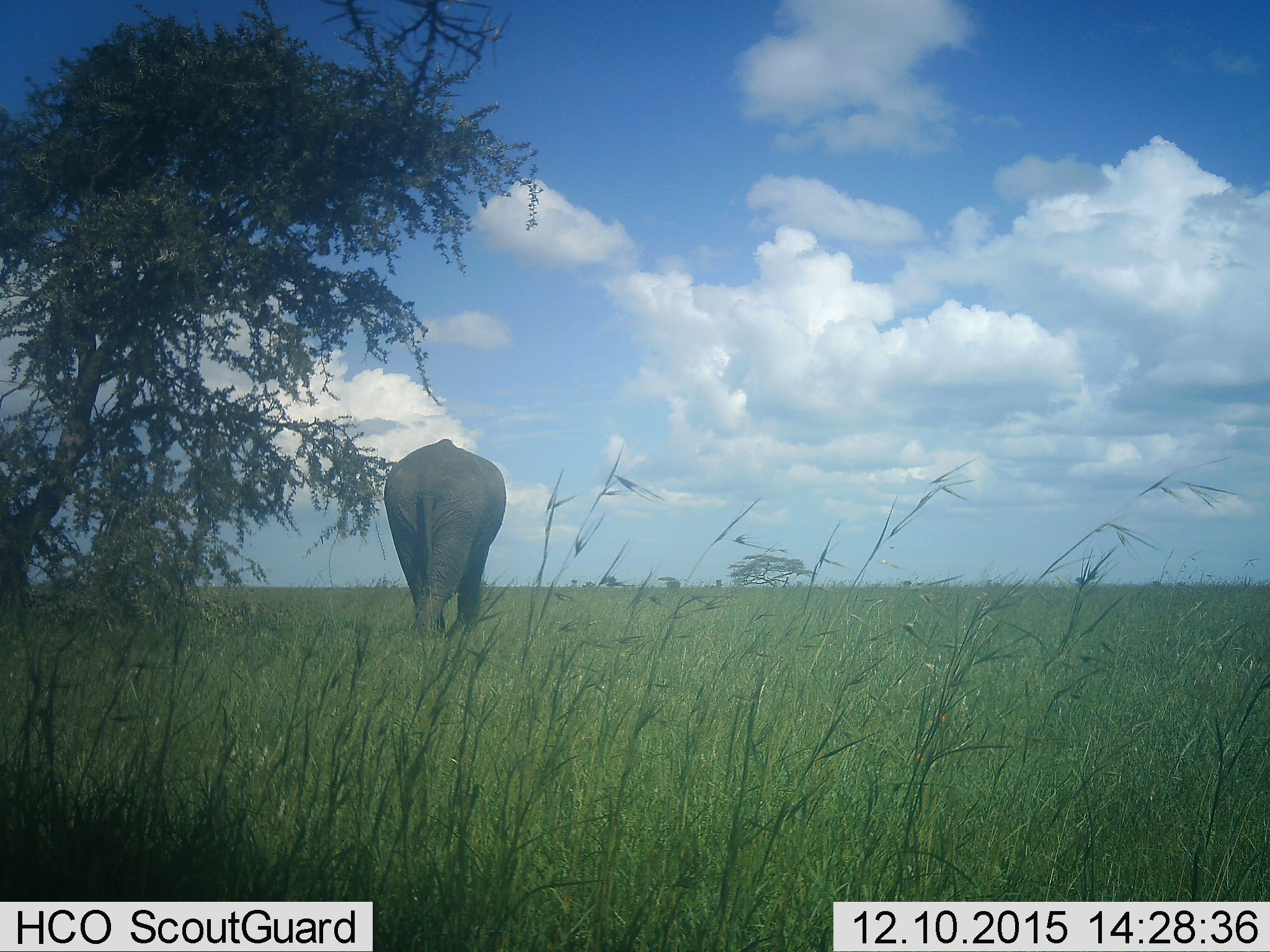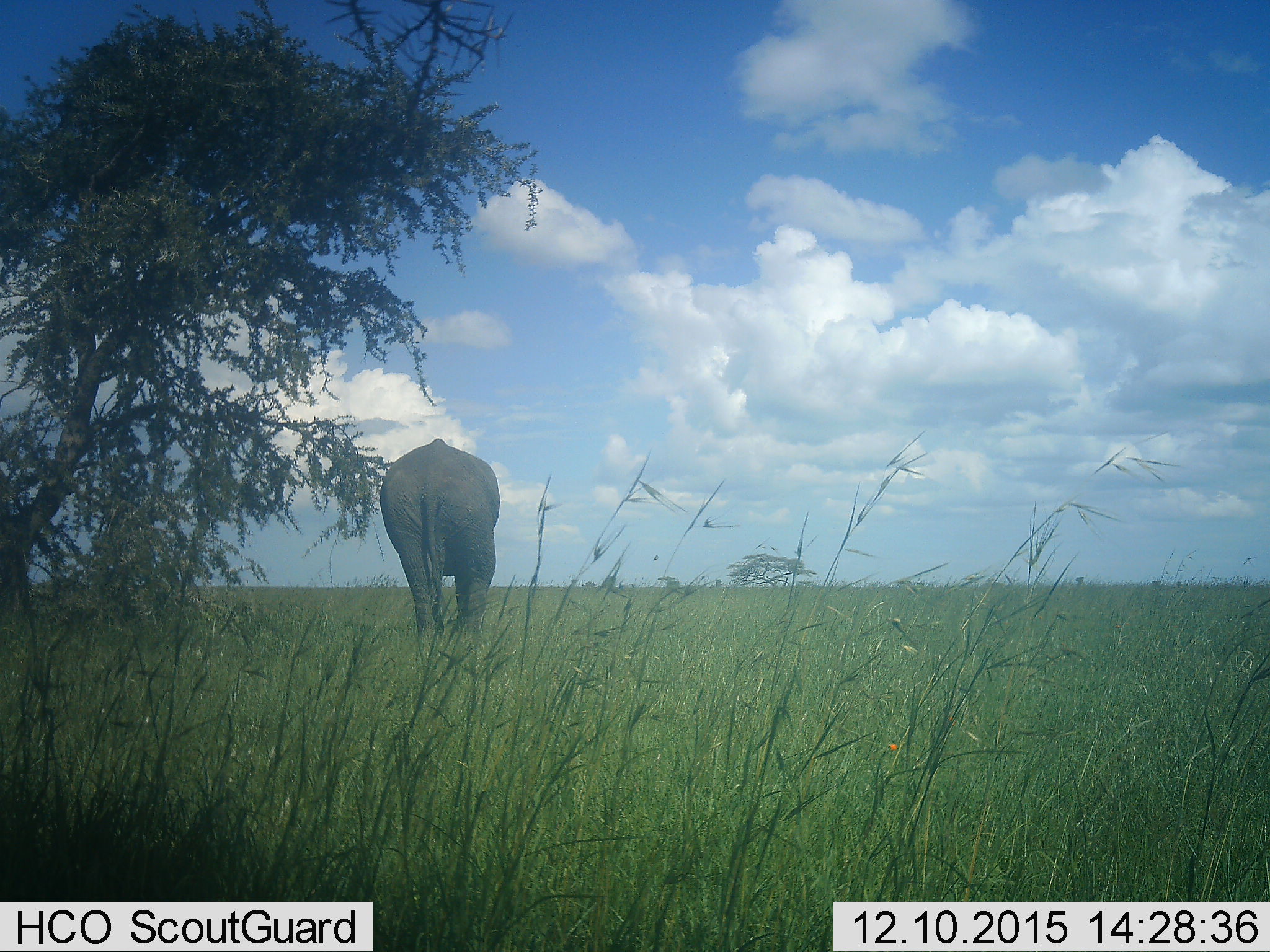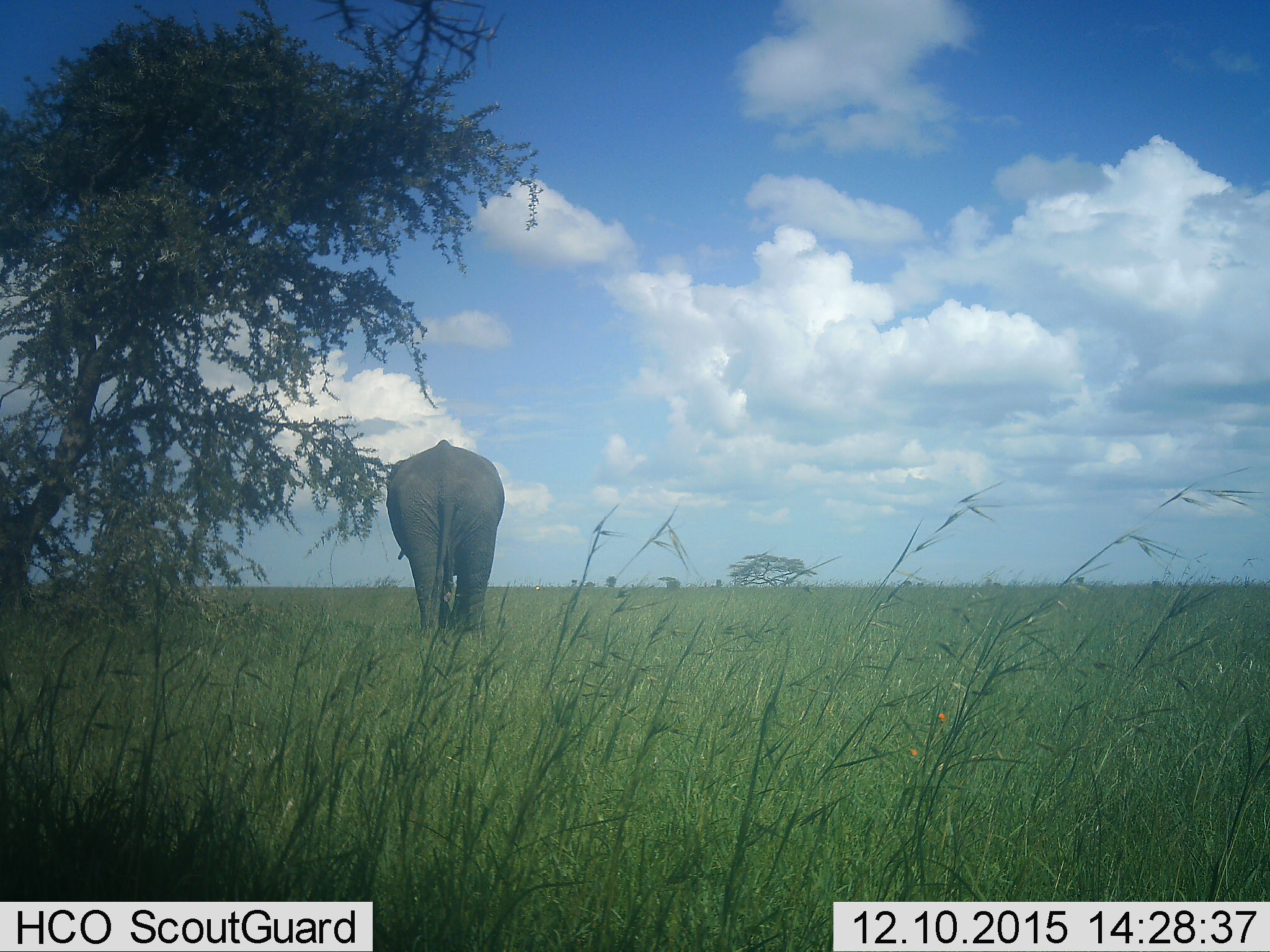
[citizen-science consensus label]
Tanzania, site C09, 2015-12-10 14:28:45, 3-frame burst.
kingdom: Animalia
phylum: Chordata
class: Mammalia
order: Proboscidea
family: Elephantidae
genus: Loxodonta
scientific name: Loxodonta africana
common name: african bush elephant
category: elephant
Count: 1.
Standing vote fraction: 12%.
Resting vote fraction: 0%.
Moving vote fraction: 94%.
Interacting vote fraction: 0%.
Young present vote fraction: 0%.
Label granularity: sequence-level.